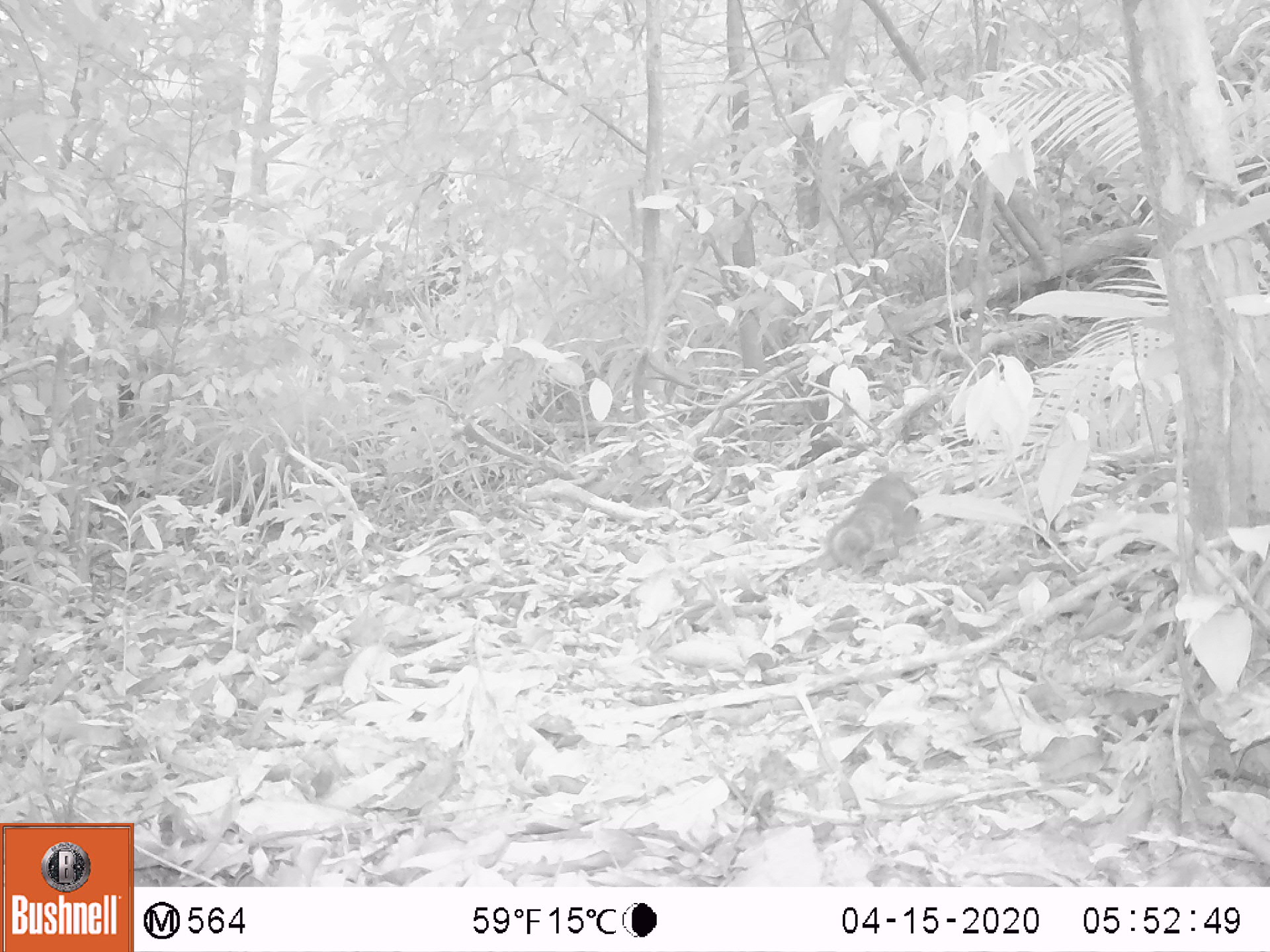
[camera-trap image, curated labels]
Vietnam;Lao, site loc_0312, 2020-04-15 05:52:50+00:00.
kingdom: Animalia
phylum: Chordata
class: Mammalia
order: Rodentia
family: Sciuridae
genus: Callosciurus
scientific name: Callosciurus erythraeus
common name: pallas's squirrel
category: pallass squirrel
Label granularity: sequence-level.